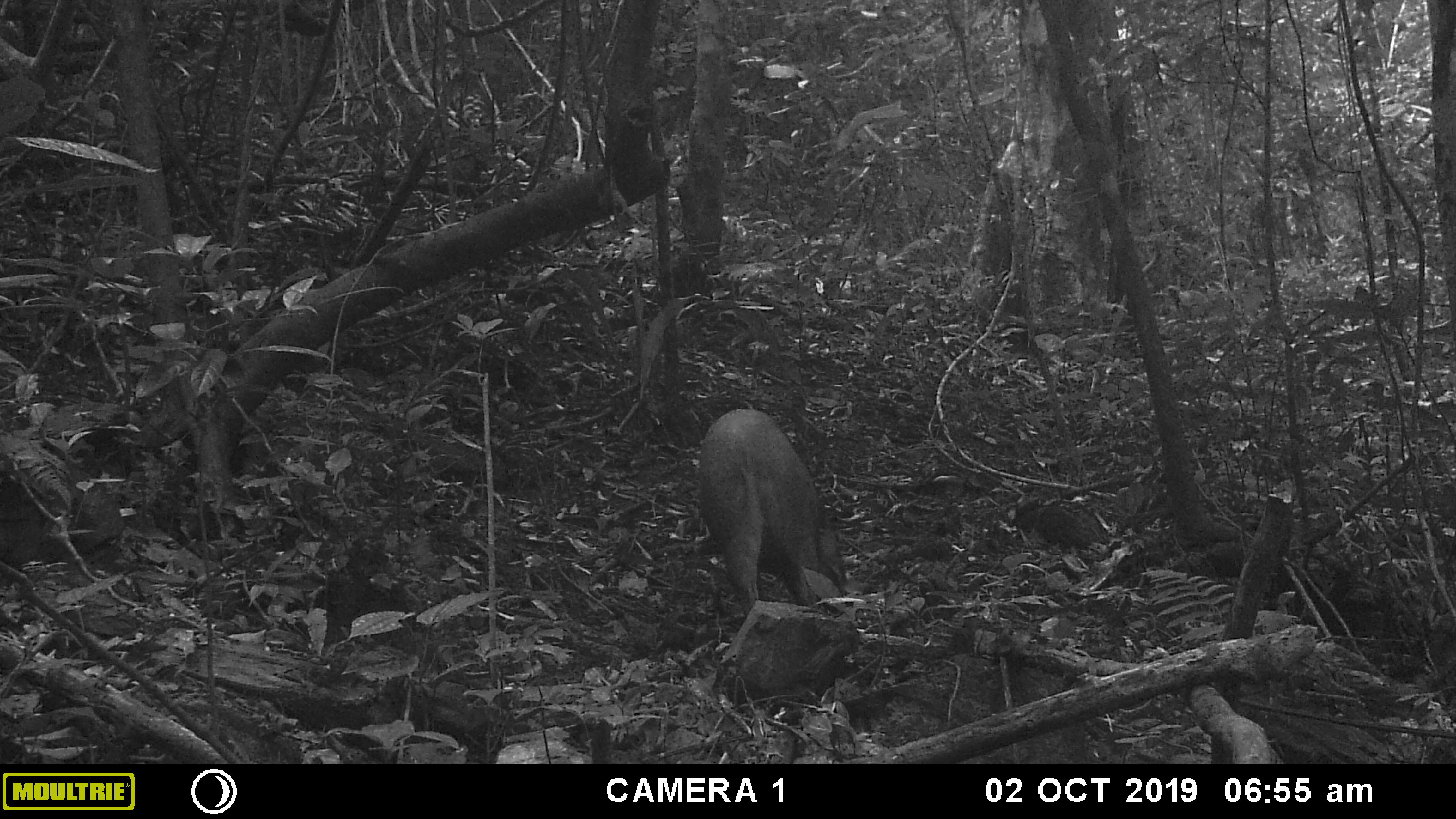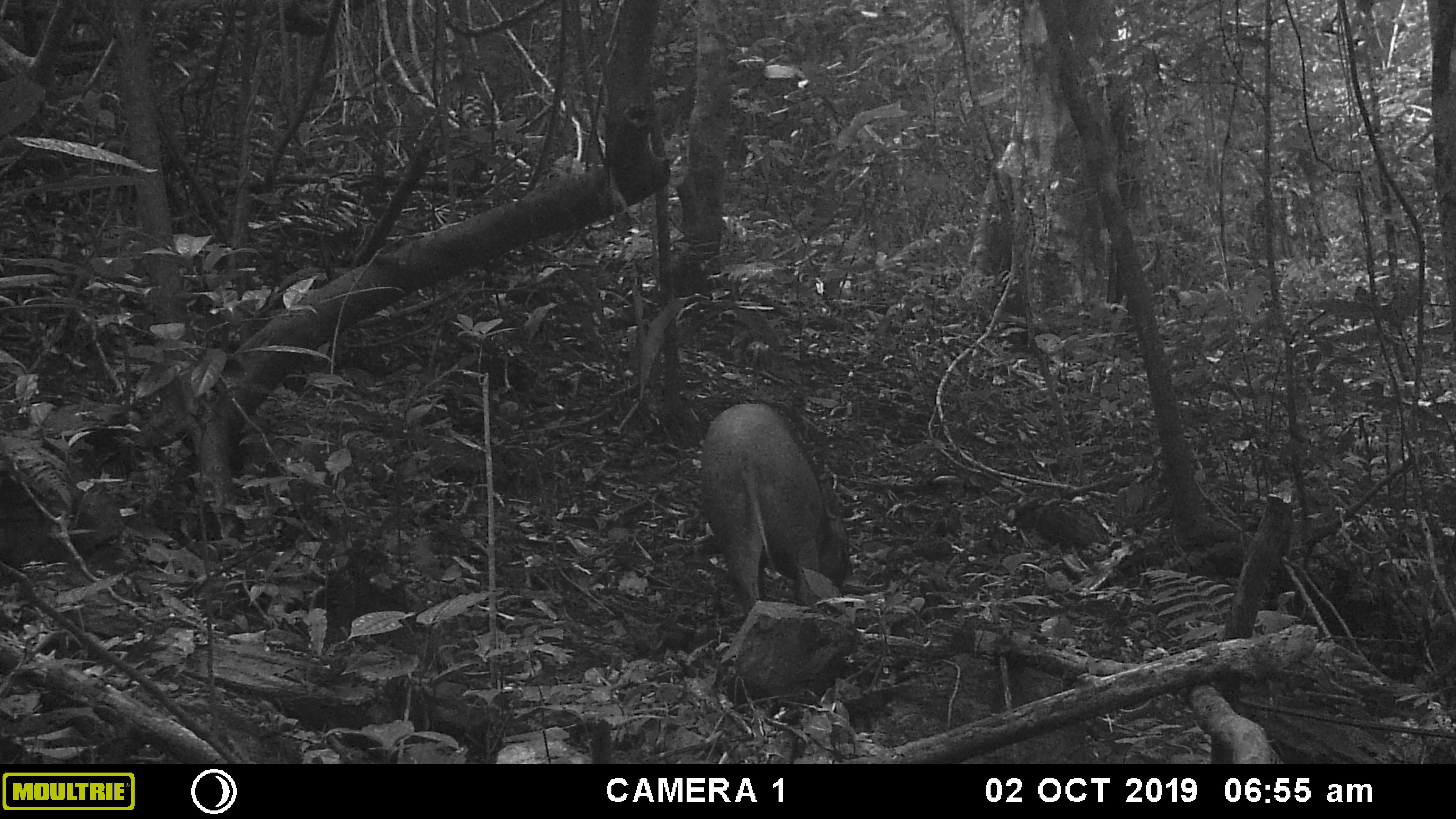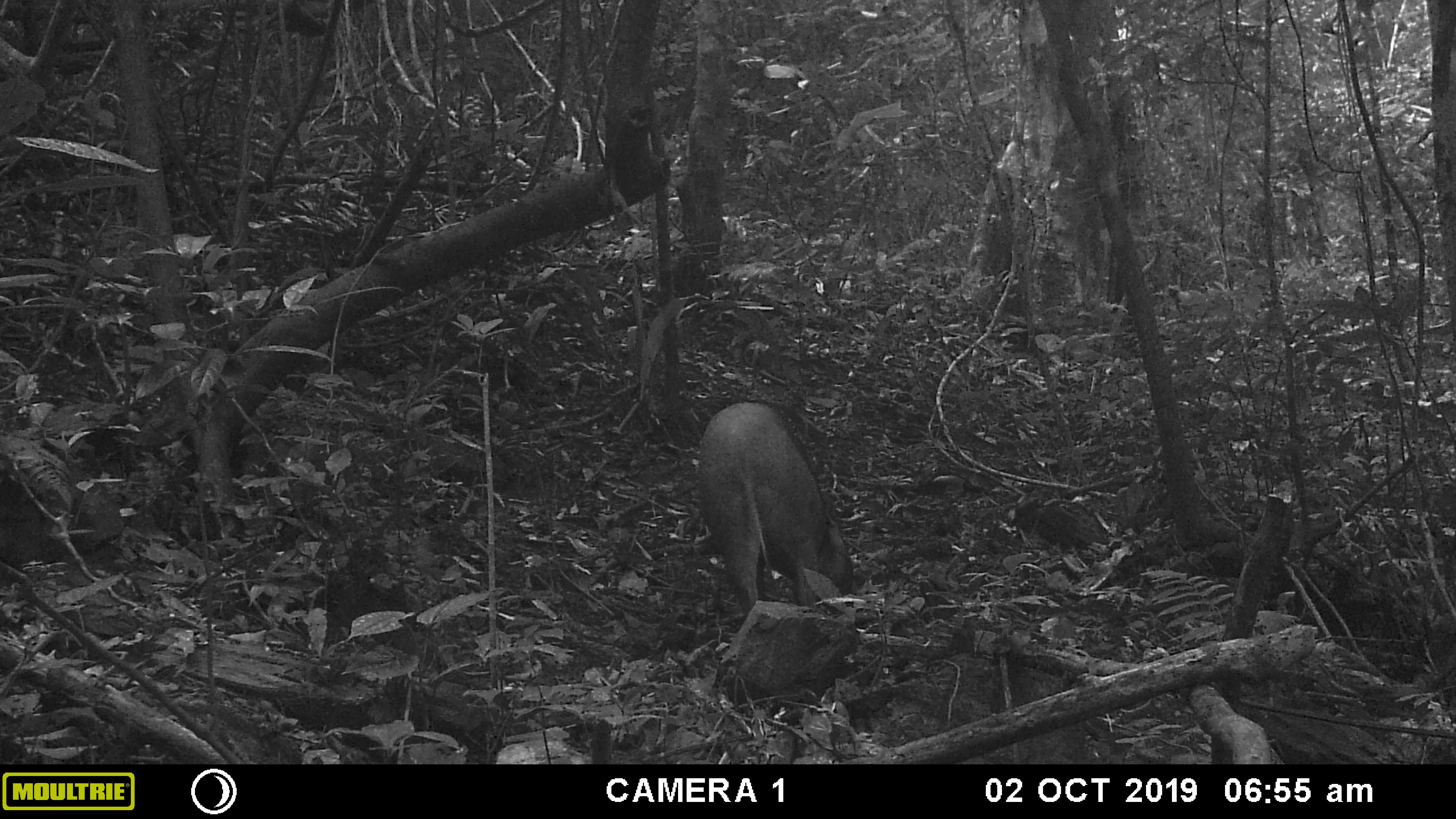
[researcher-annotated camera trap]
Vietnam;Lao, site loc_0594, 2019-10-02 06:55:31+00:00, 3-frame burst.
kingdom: Animalia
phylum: Chordata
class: Mammalia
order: Artiodactyla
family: Suidae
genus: Sus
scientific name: Sus scrofa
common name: eurasian wild pig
Eurasian wild pig (Sus scrofa). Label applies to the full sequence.